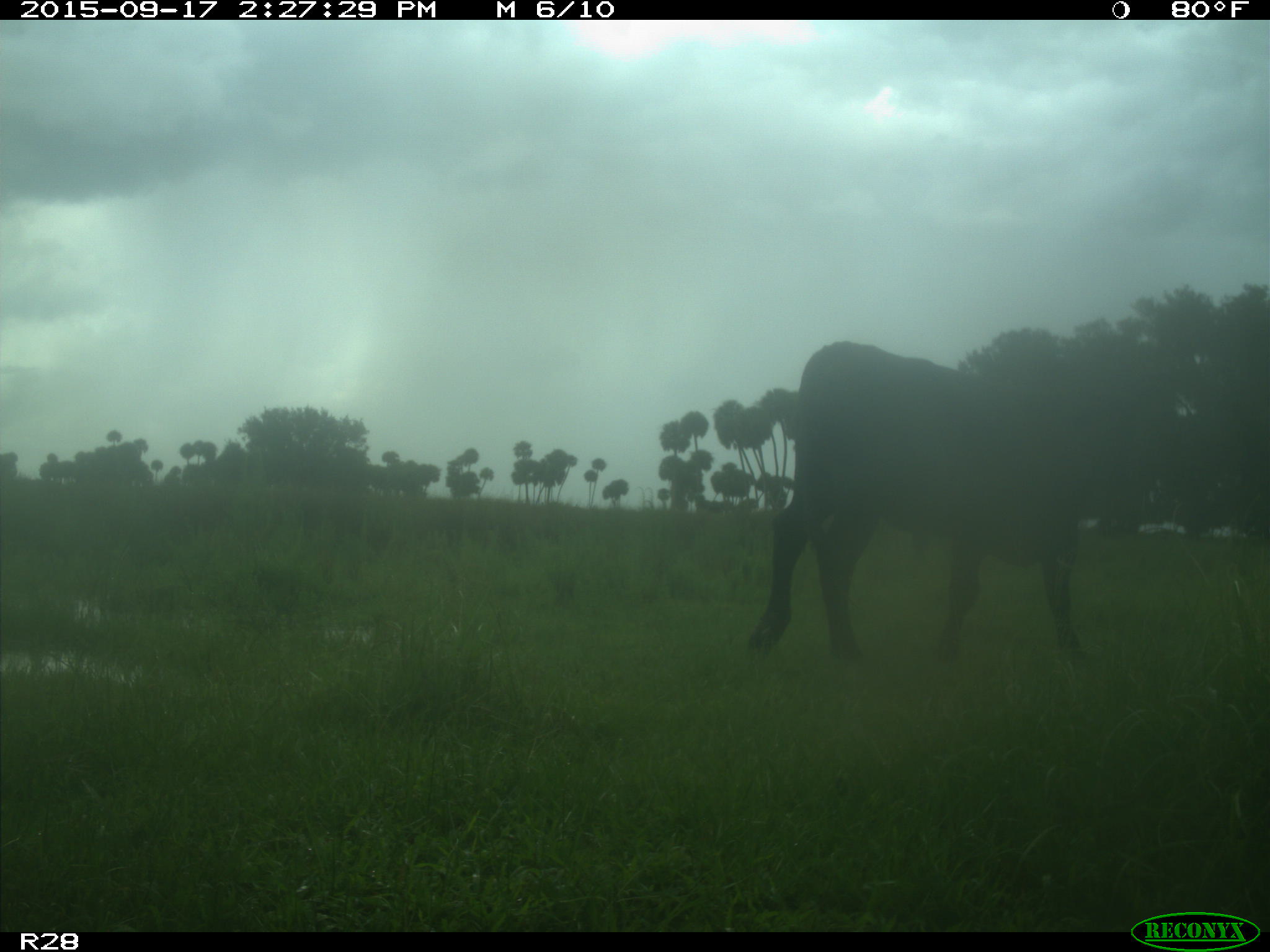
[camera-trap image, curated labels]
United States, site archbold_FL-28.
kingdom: Animalia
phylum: Chordata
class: Mammalia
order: Artiodactyla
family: Bovidae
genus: Bos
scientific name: Bos taurus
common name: domestic cow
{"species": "Bos taurus (domestic cow)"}